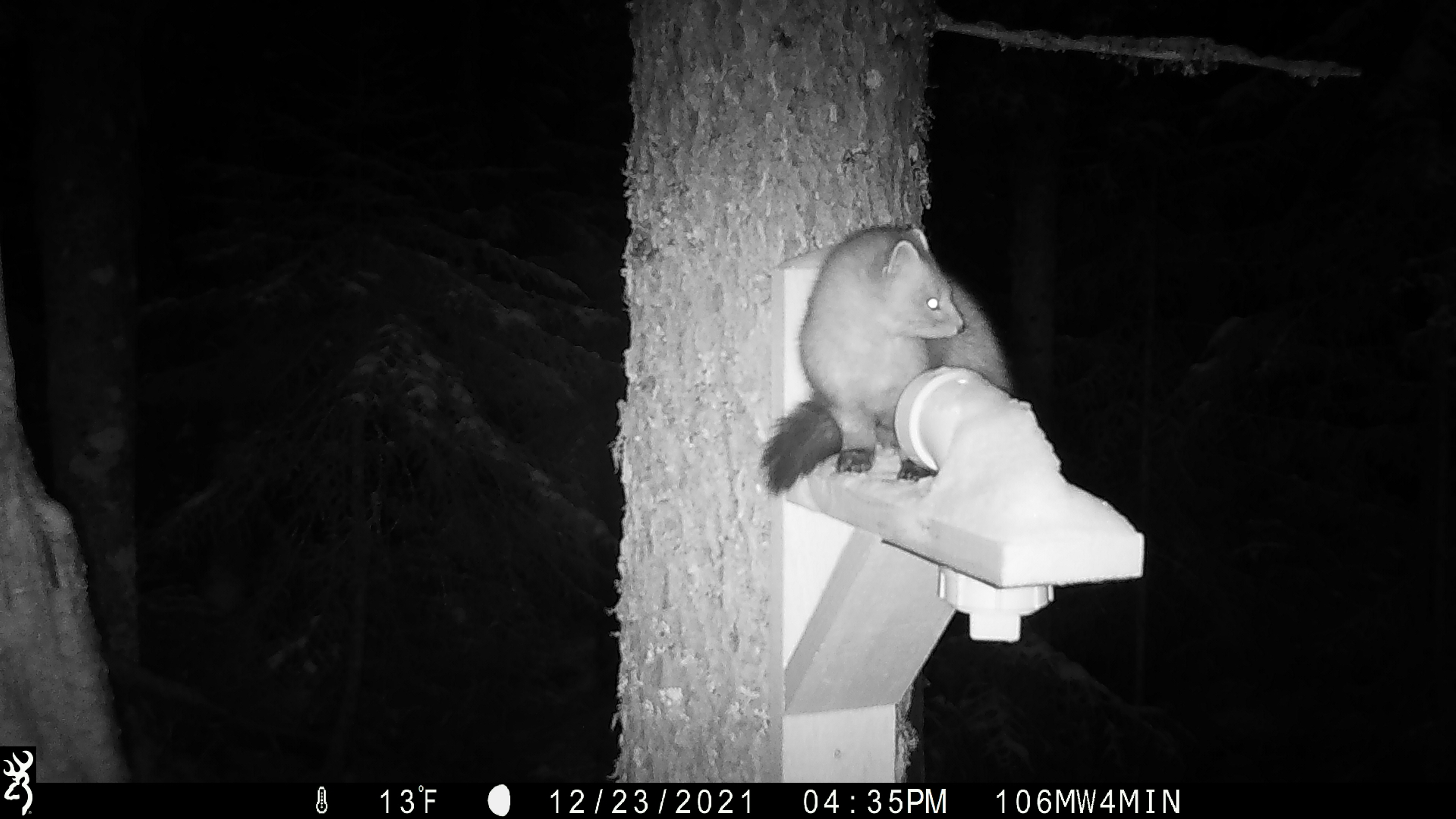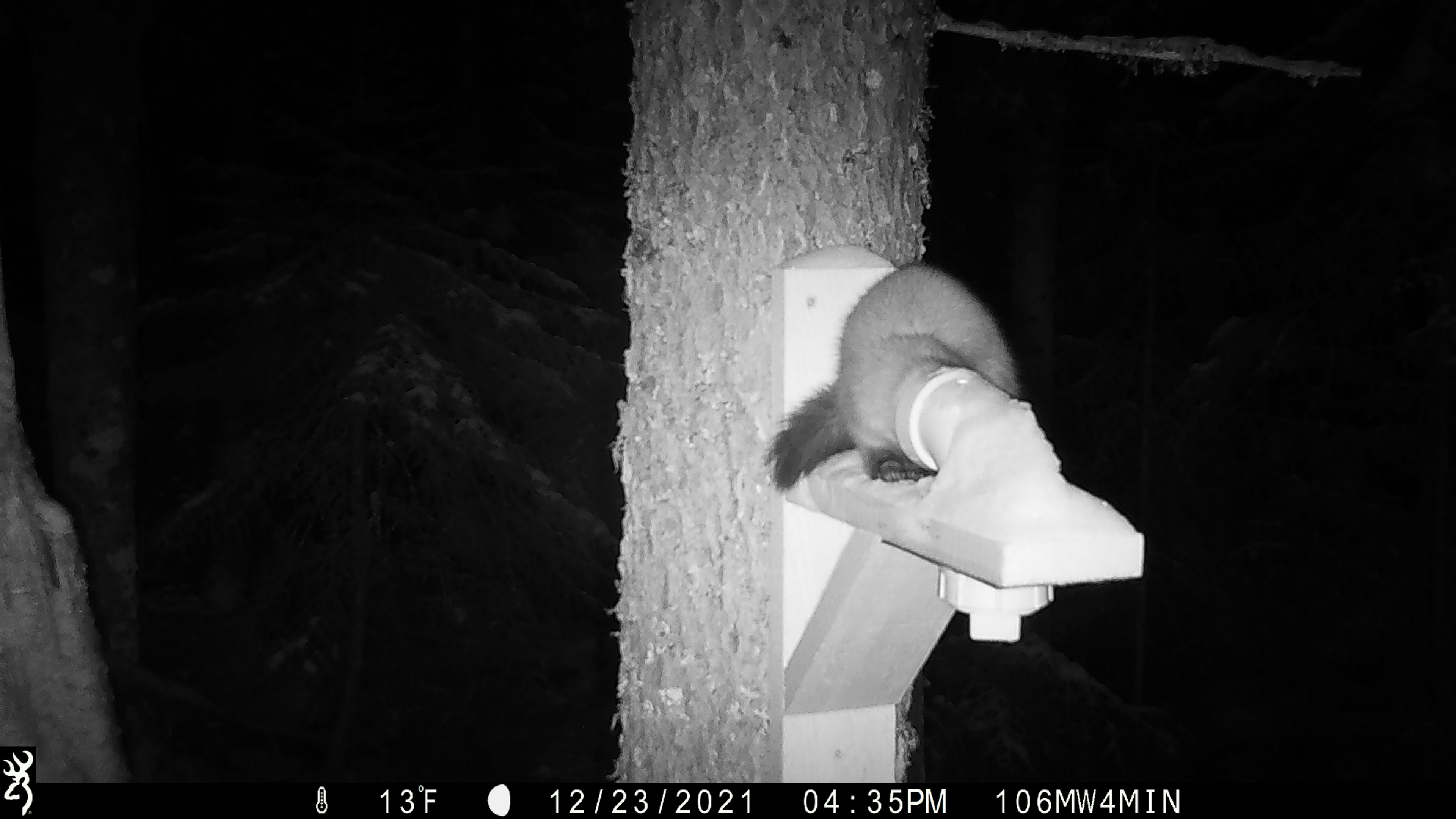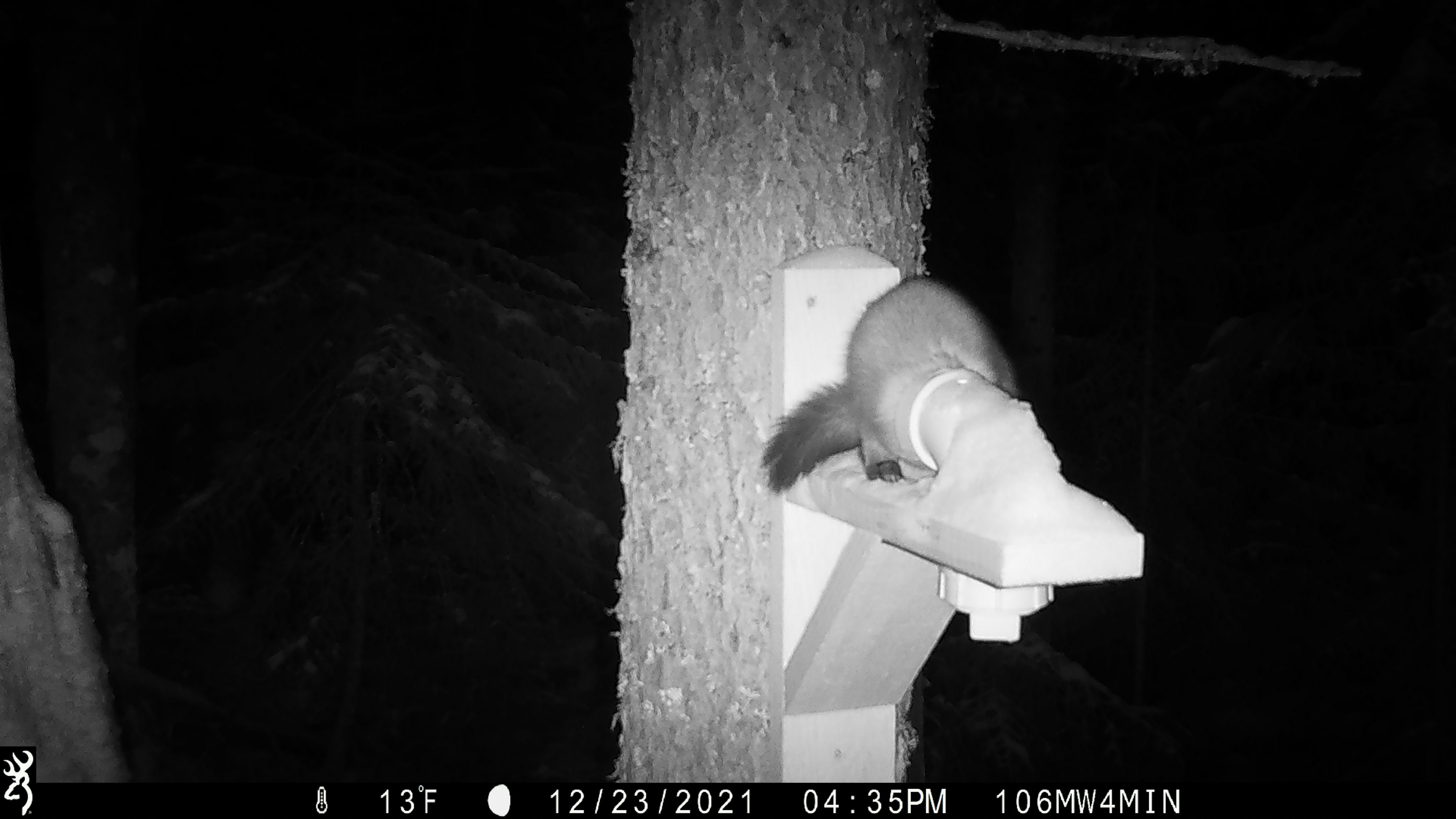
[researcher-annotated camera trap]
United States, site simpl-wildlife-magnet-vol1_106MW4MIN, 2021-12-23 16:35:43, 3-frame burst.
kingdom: Animalia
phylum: Chordata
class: Mammalia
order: Carnivora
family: Mustelidae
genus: Martes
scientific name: Martes americana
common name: american marten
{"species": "american marten (Martes americana)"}